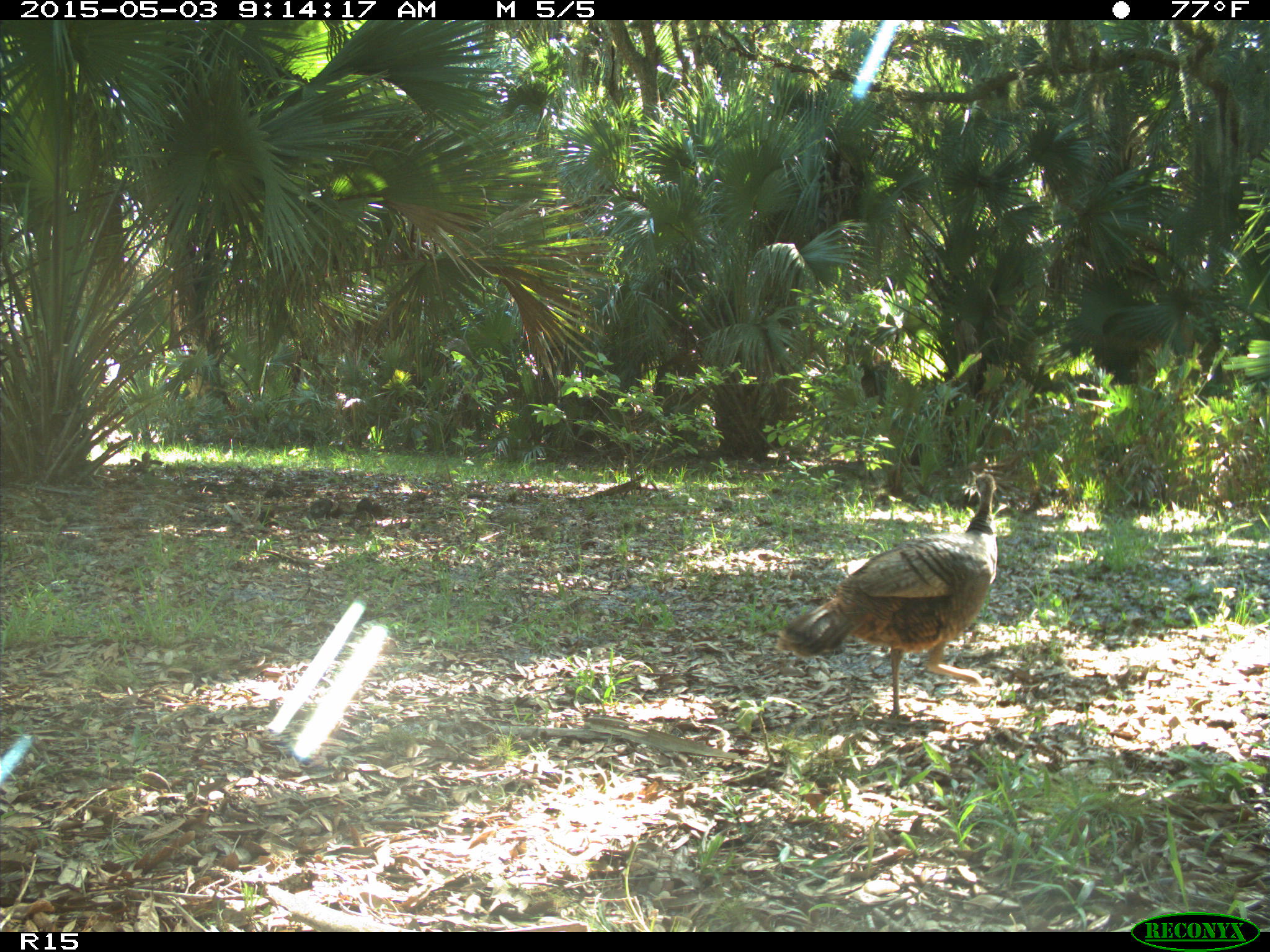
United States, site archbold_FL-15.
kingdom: Animalia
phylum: Chordata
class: Aves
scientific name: Aves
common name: birds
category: unidentified bird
Unidentified bird (birds) (Aves).